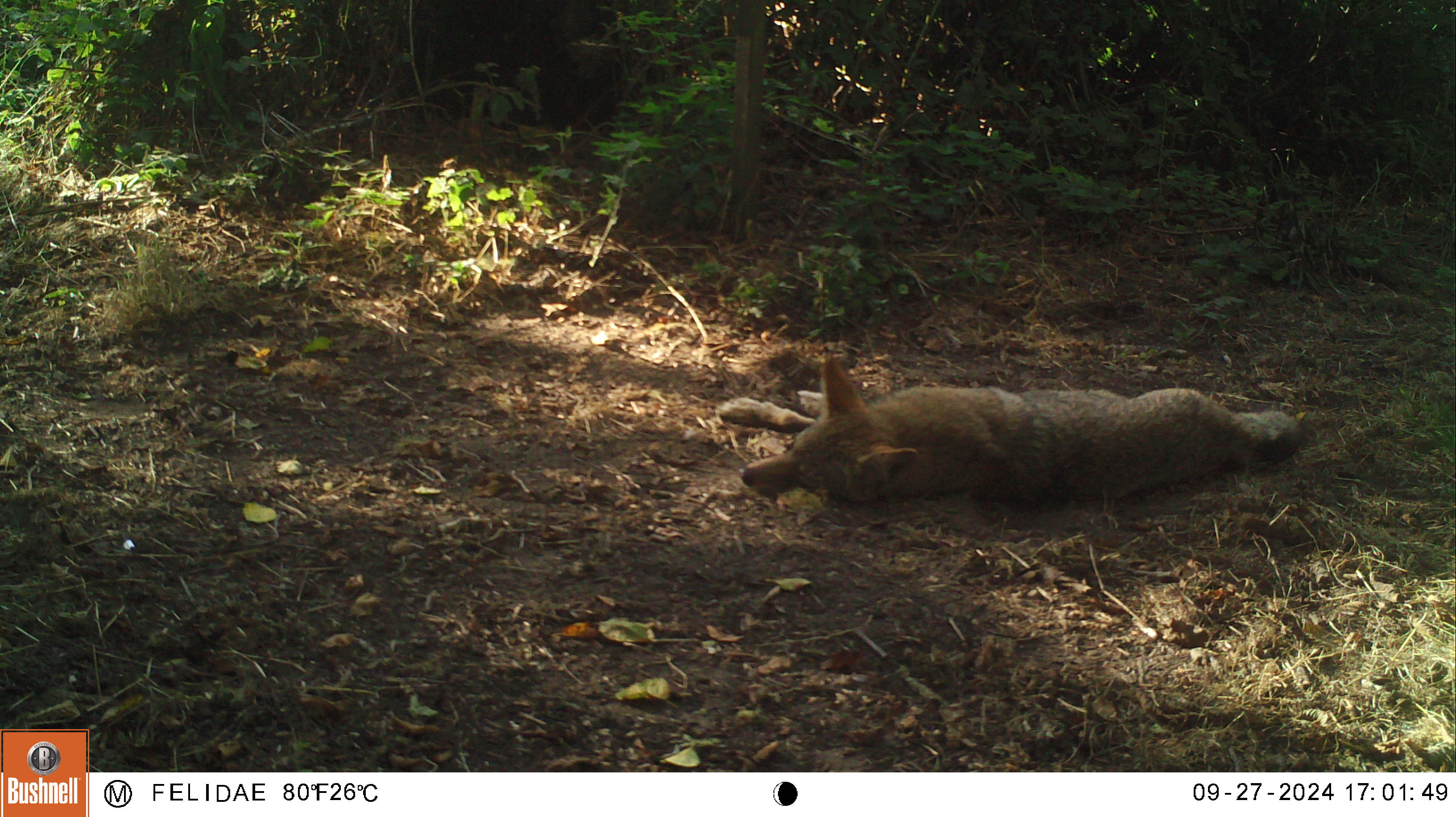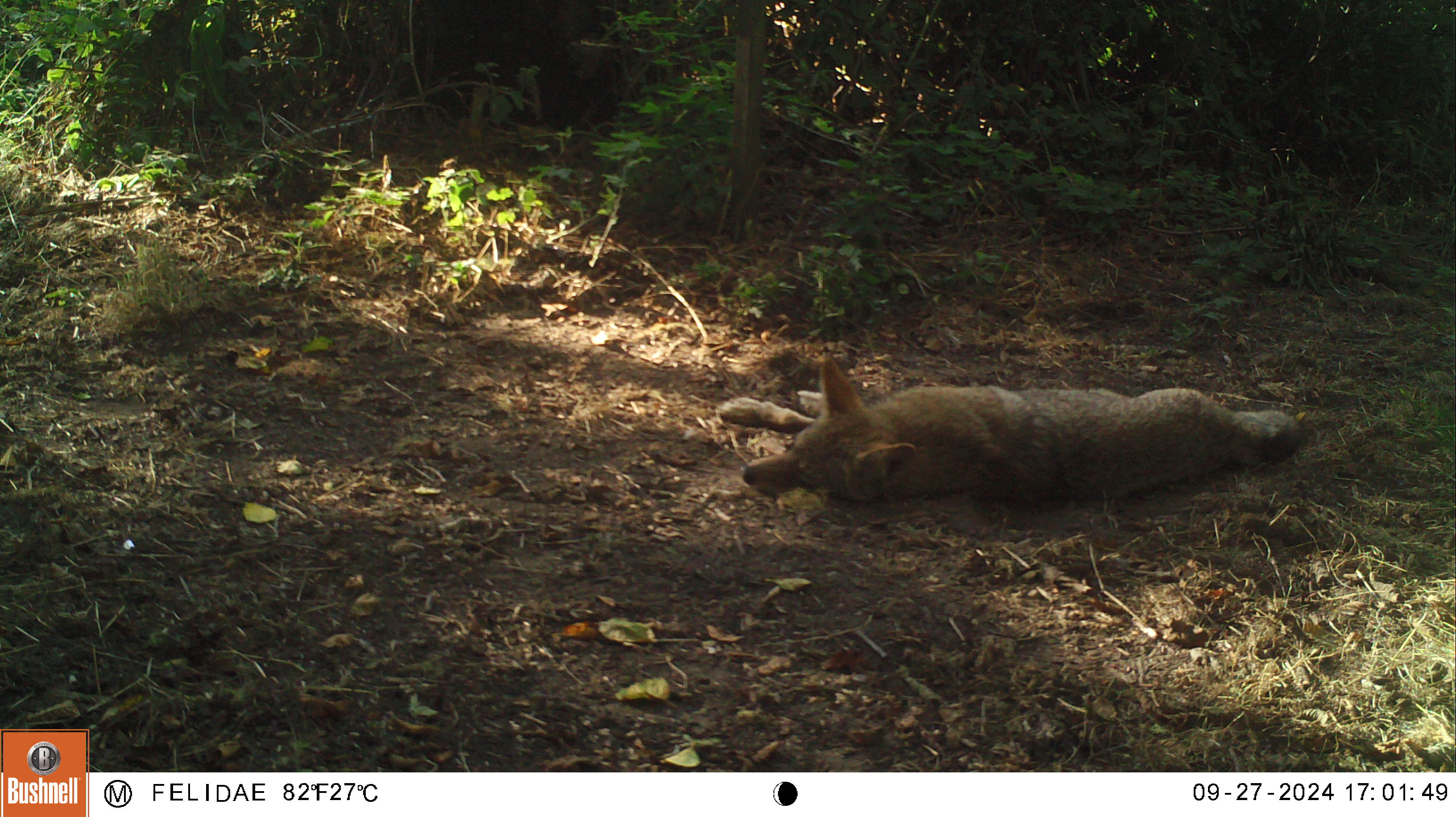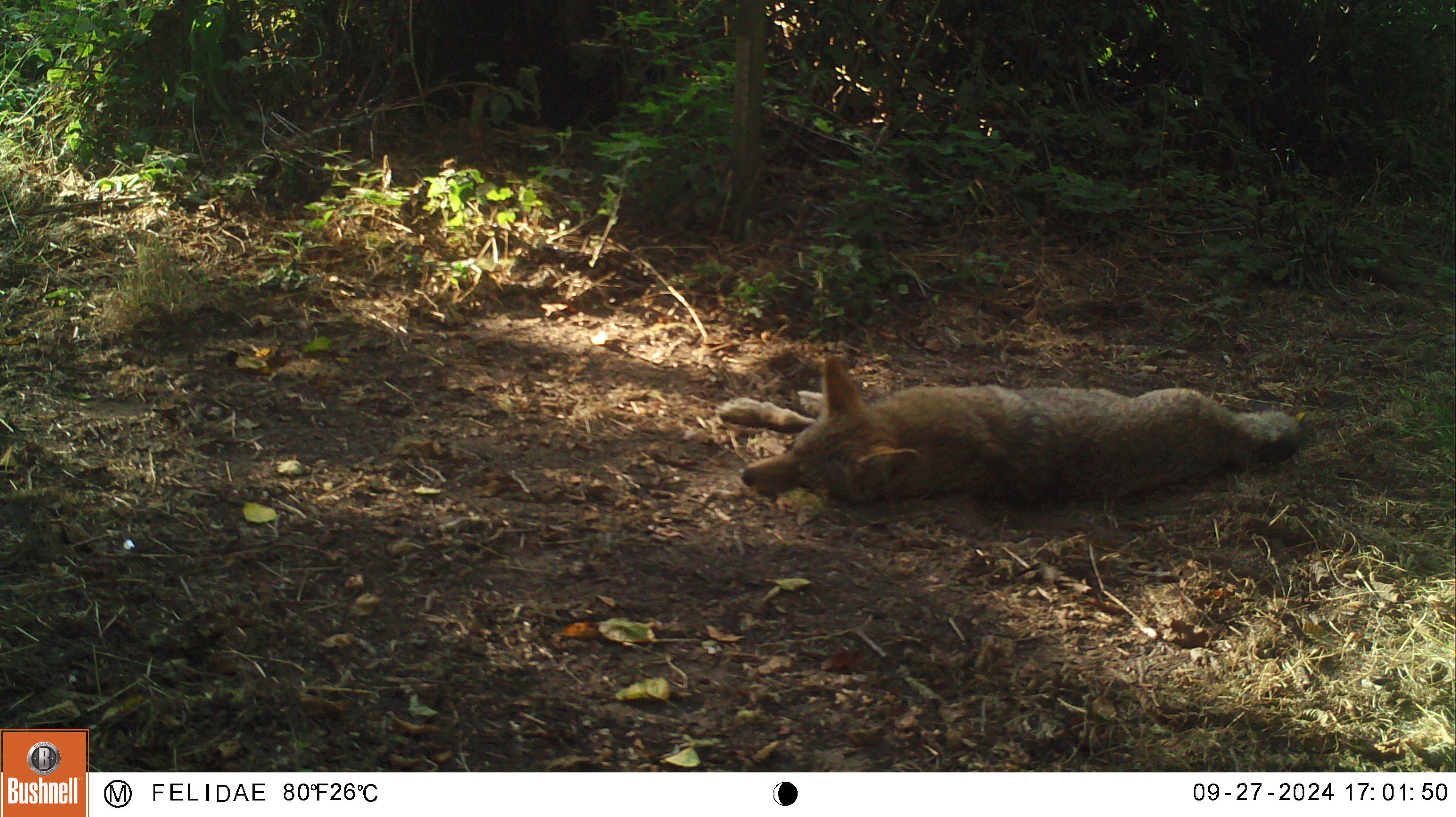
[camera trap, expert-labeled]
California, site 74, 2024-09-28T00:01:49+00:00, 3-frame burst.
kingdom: Animalia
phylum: Chordata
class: Mammalia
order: Carnivora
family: Canidae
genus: Canis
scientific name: Canis latrans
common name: coyote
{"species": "coyote (Canis latrans)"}